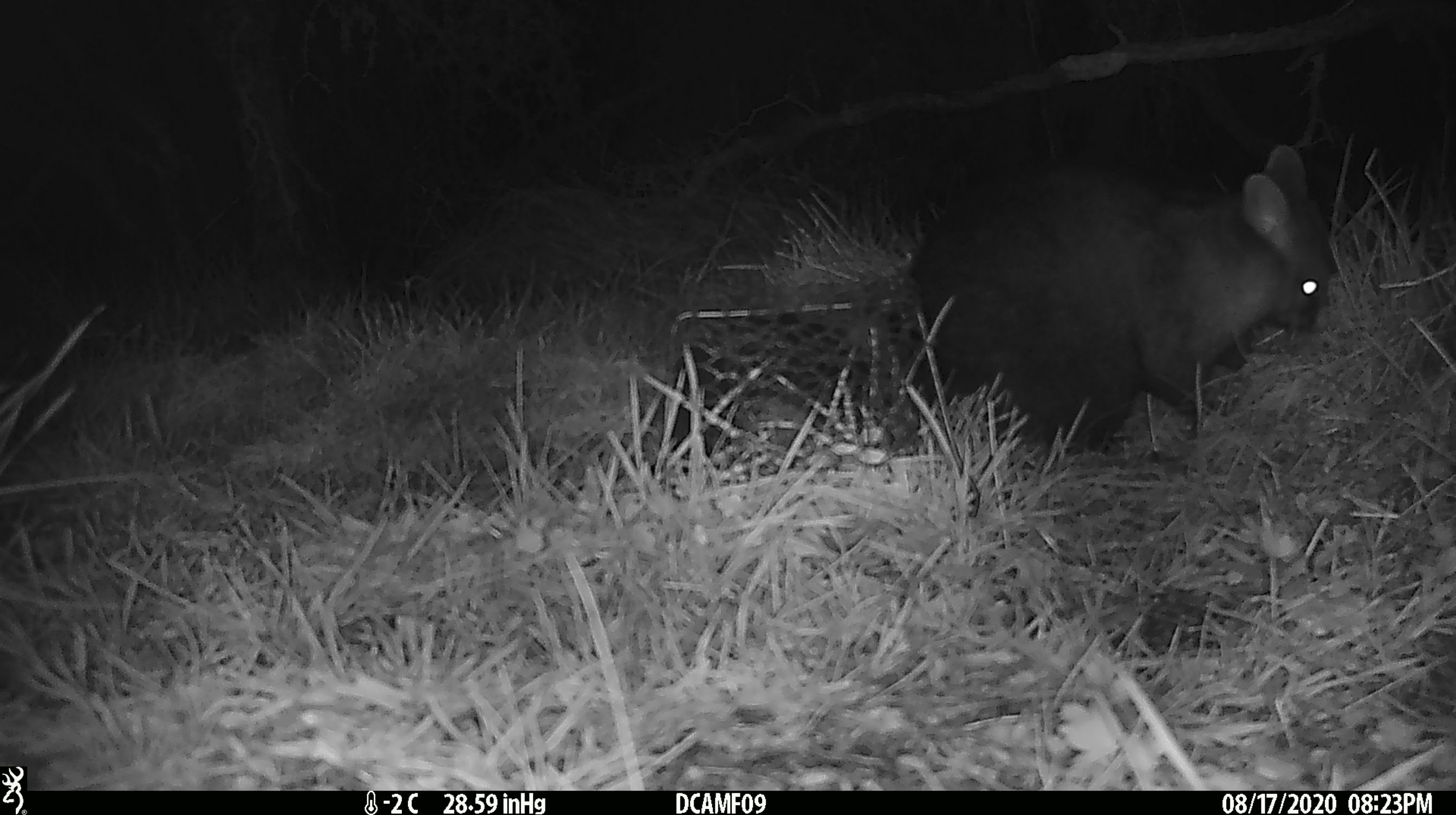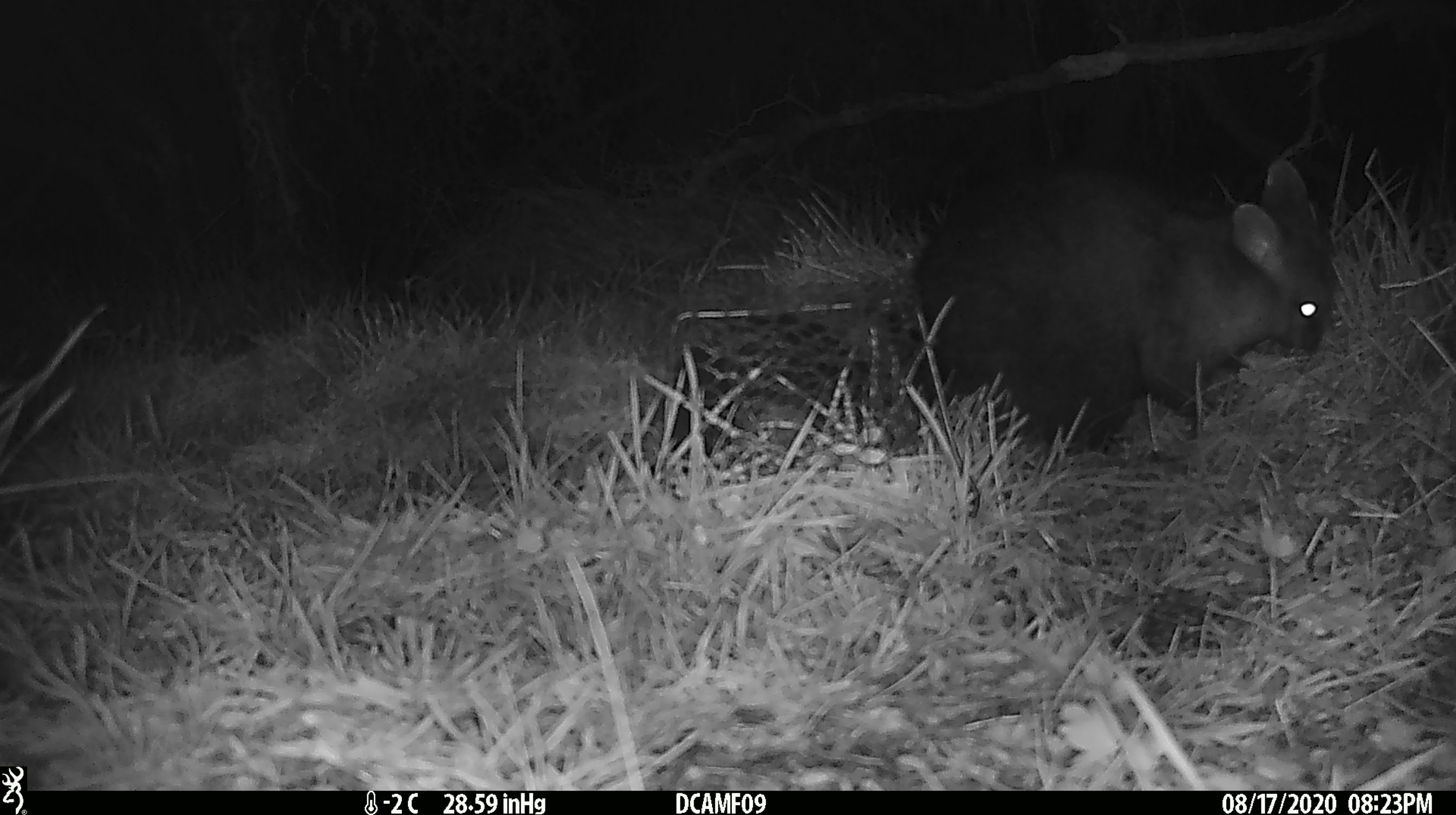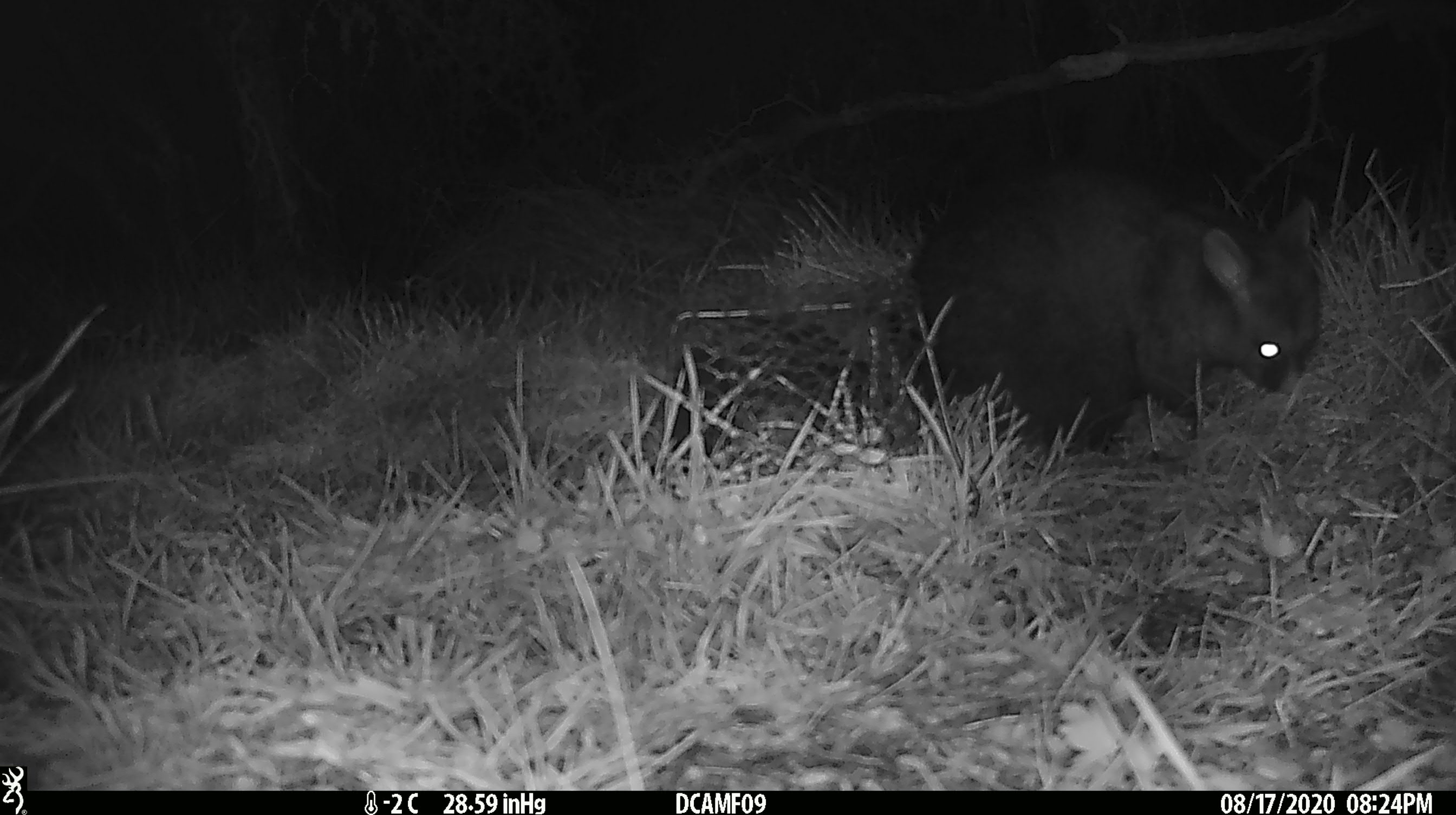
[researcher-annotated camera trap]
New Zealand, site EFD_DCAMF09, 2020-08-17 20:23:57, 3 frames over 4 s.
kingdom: Animalia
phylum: Chordata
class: Mammalia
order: Diprotodontia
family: Phalangeridae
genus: Trichosurus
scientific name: Trichosurus vulpecula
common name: common brushtail possum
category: possum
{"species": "possum (common brushtail possum) (Trichosurus vulpecula)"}